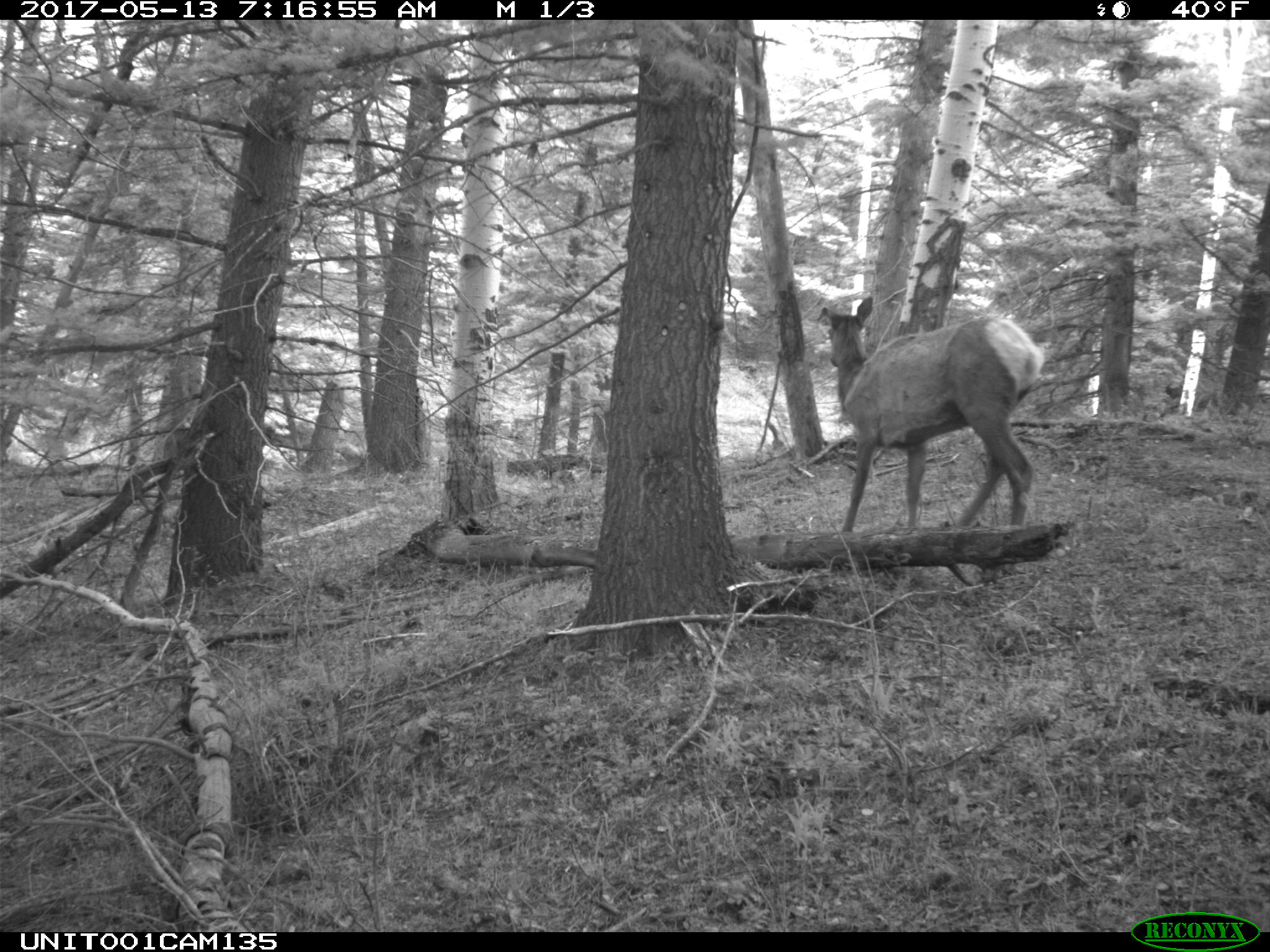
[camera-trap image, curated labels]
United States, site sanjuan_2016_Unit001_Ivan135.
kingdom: Animalia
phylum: Chordata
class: Mammalia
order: Artiodactyla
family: Cervidae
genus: Cervus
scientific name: Cervus elaphus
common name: red deer